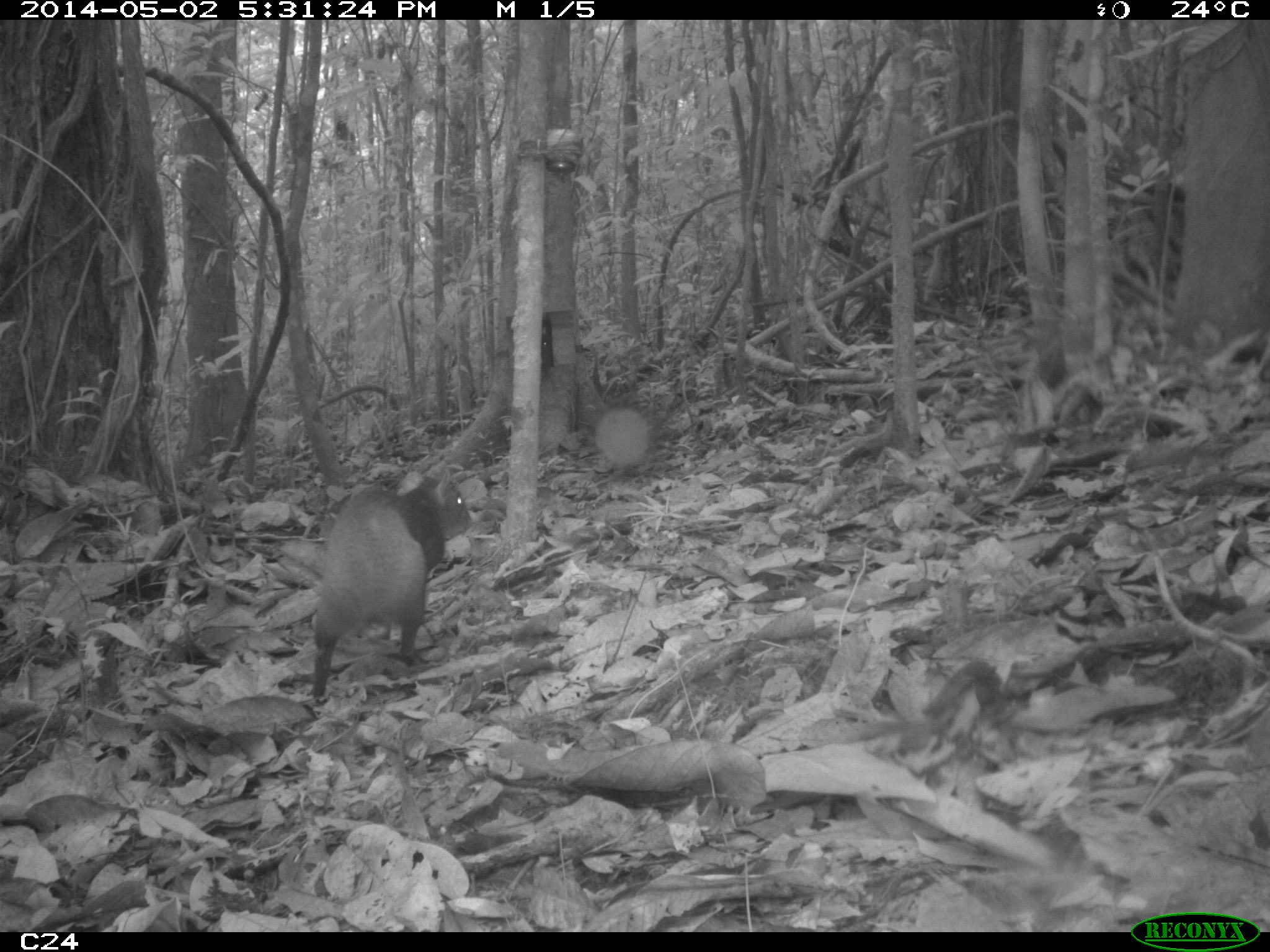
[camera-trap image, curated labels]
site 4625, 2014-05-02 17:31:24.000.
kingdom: Animalia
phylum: Chordata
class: Mammalia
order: Rodentia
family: Dasyproctidae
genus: Dasyprocta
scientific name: Dasyprocta leporina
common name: red-rumped agouti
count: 1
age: adult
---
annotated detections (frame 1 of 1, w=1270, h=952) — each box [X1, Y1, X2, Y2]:
dasyprocta leporina: [307, 469, 471, 699]